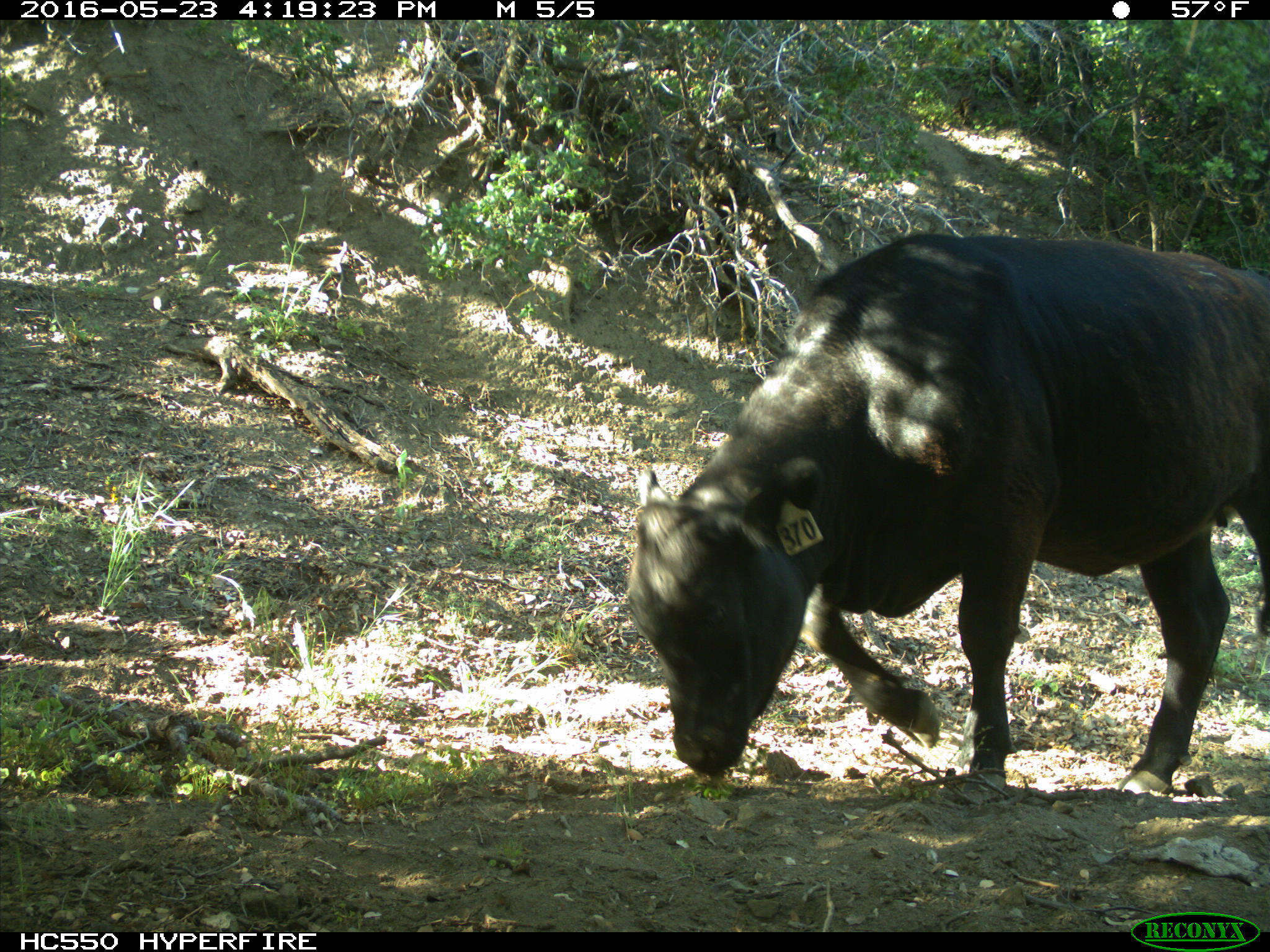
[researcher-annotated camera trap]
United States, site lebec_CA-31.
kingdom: Animalia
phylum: Chordata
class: Mammalia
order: Artiodactyla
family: Bovidae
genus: Bos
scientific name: Bos taurus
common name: domestic cow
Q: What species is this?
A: Bos taurus (domestic cow).